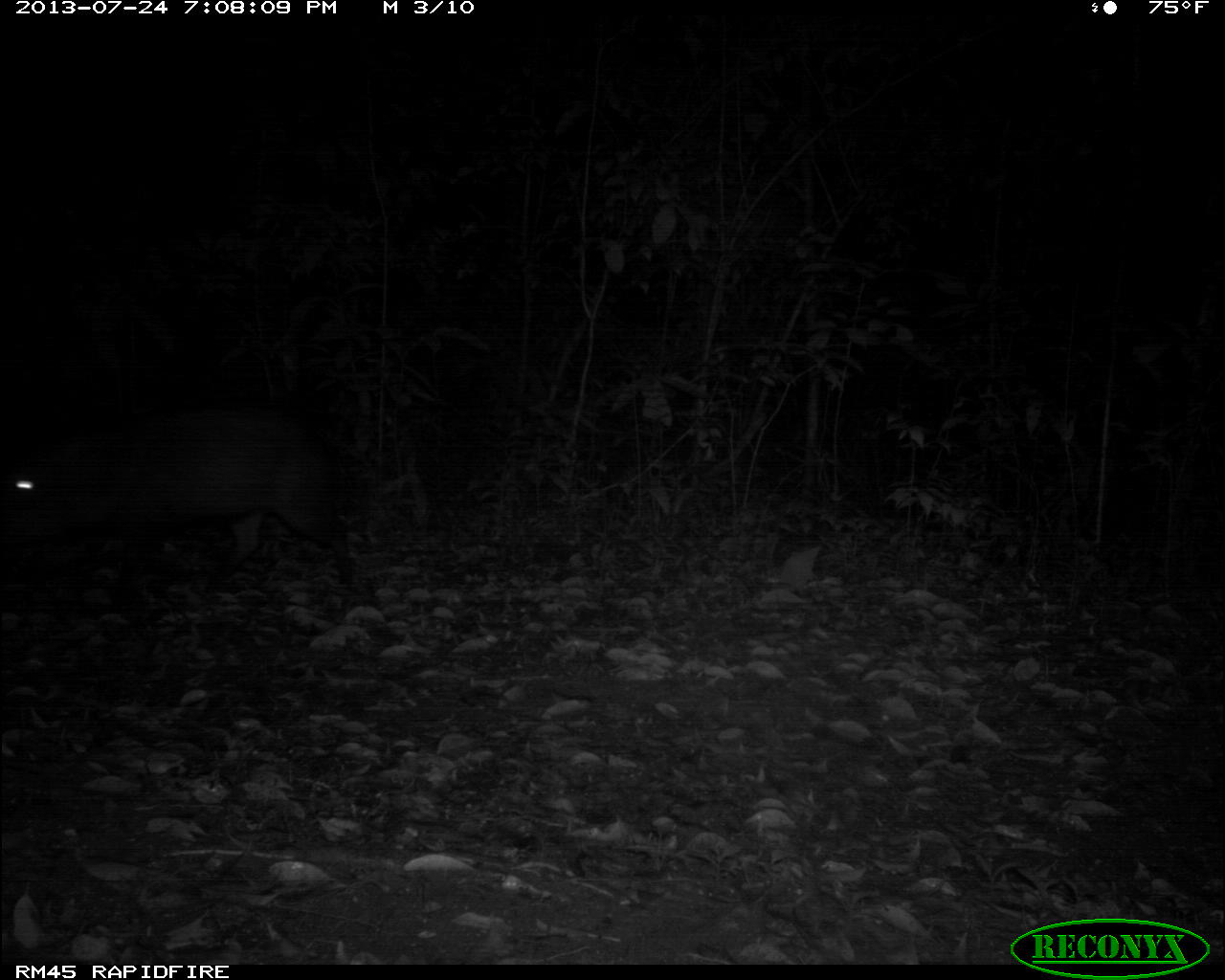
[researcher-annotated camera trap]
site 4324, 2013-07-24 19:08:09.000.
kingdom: Animalia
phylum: Chordata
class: Mammalia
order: Artiodactyla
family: Tayassuidae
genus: Tayassu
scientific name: Tayassu pecari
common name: white-lipped peccary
Tayassu pecari (white-lipped peccary), count 5.